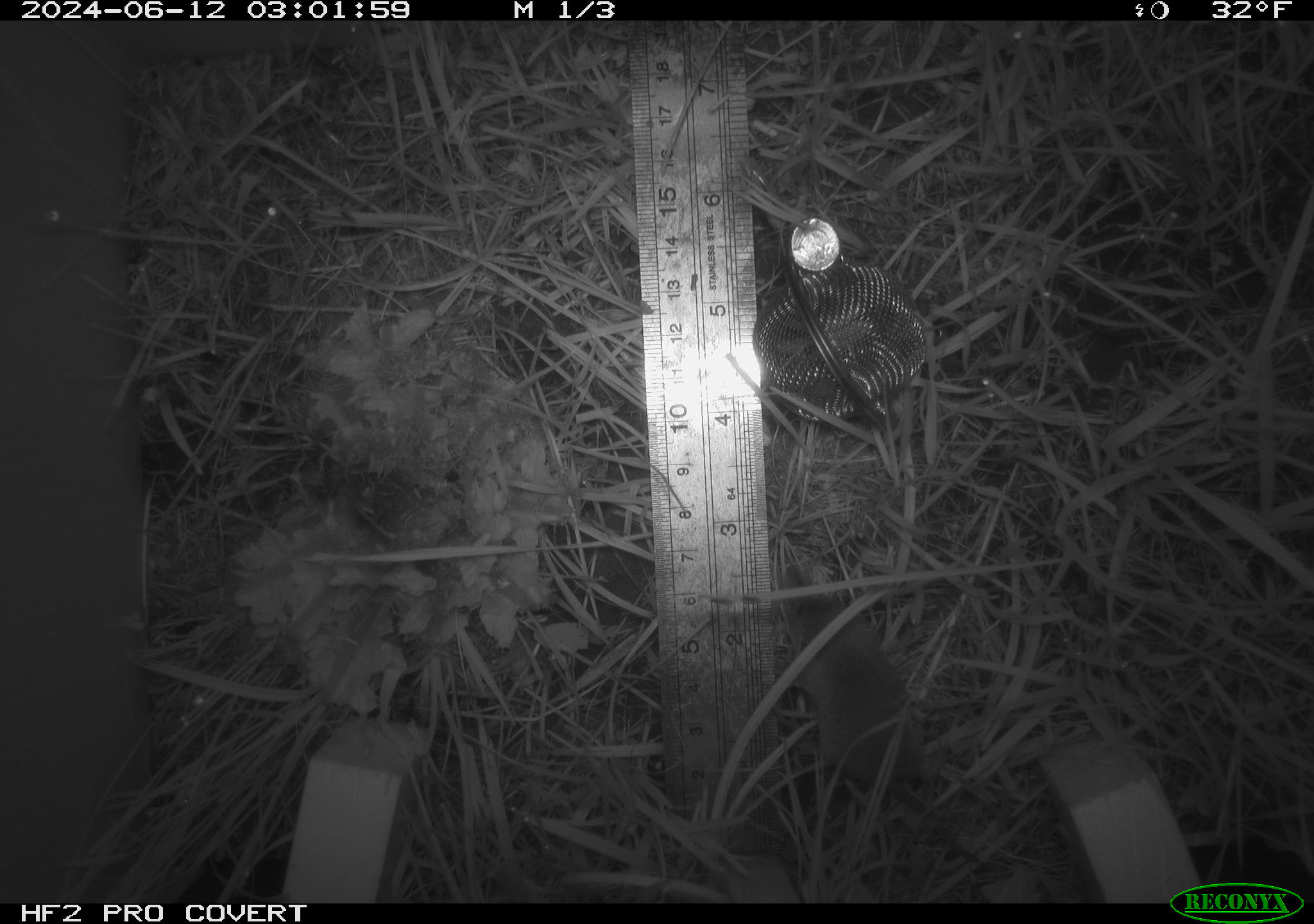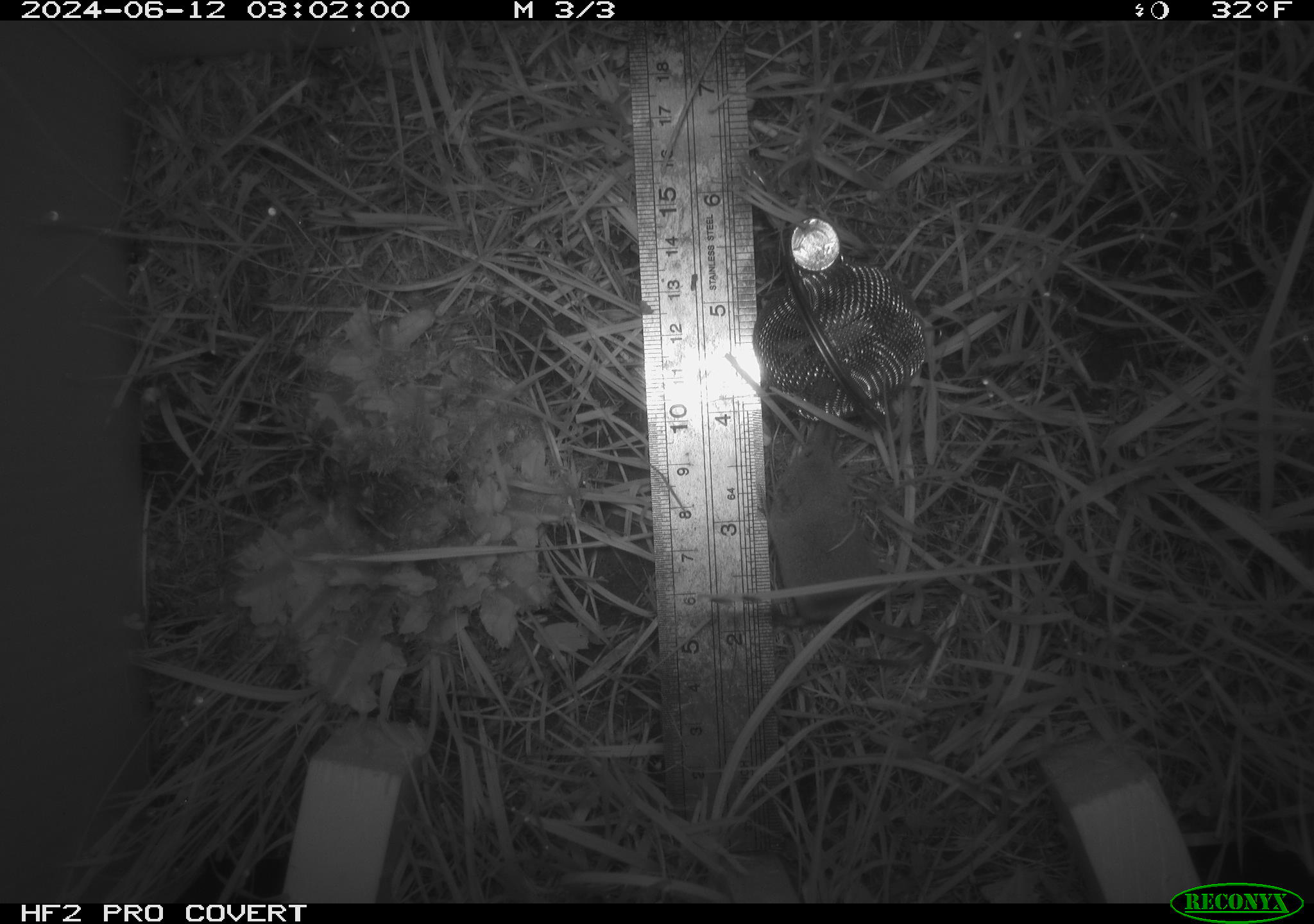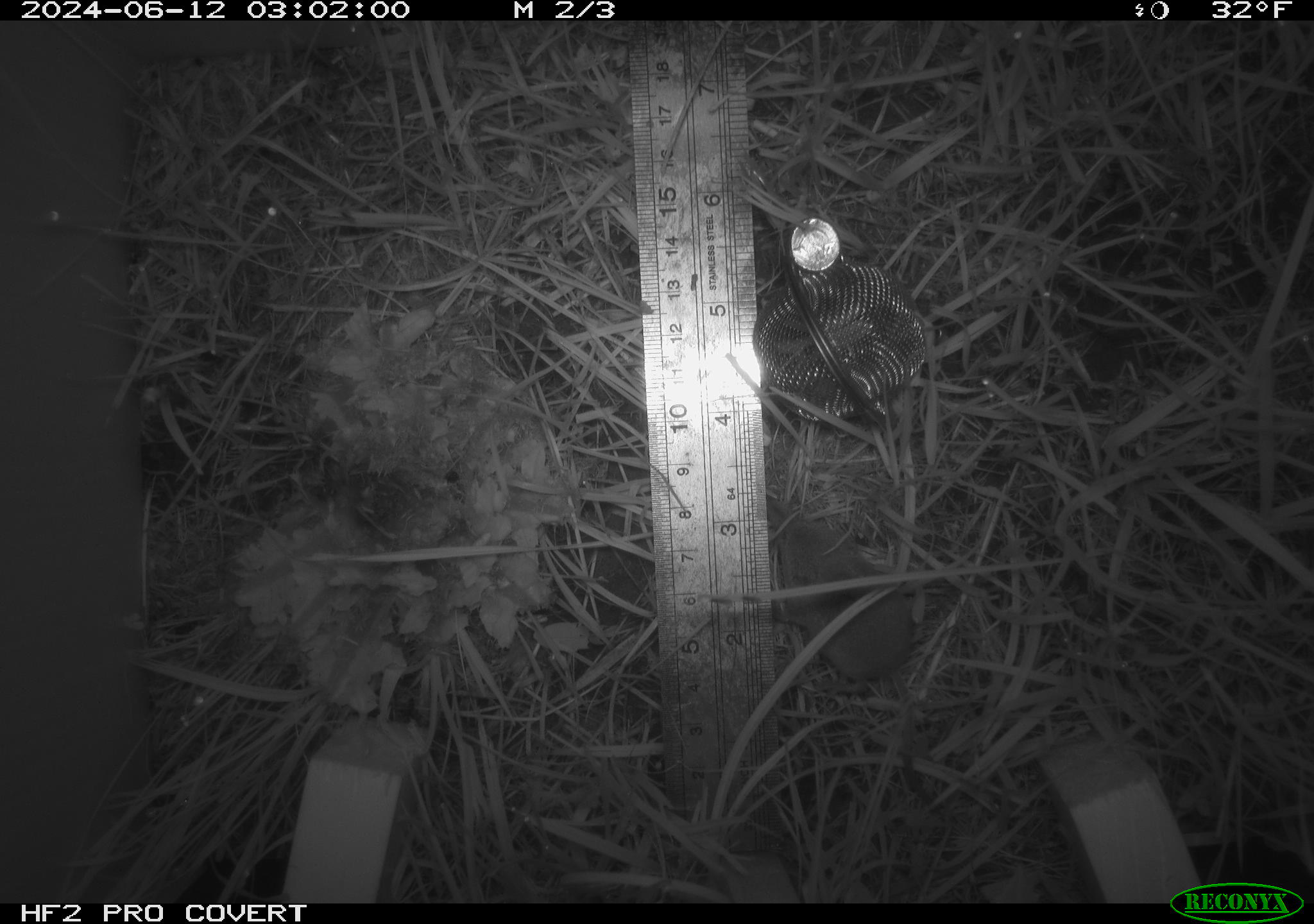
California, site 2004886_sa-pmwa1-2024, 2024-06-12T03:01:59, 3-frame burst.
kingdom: Animalia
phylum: Chordata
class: Mammalia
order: Eulipotyphla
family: Soricidae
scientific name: Soricidae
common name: shrews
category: soricidae family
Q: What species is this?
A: Soricidae family (shrews) (Soricidae).